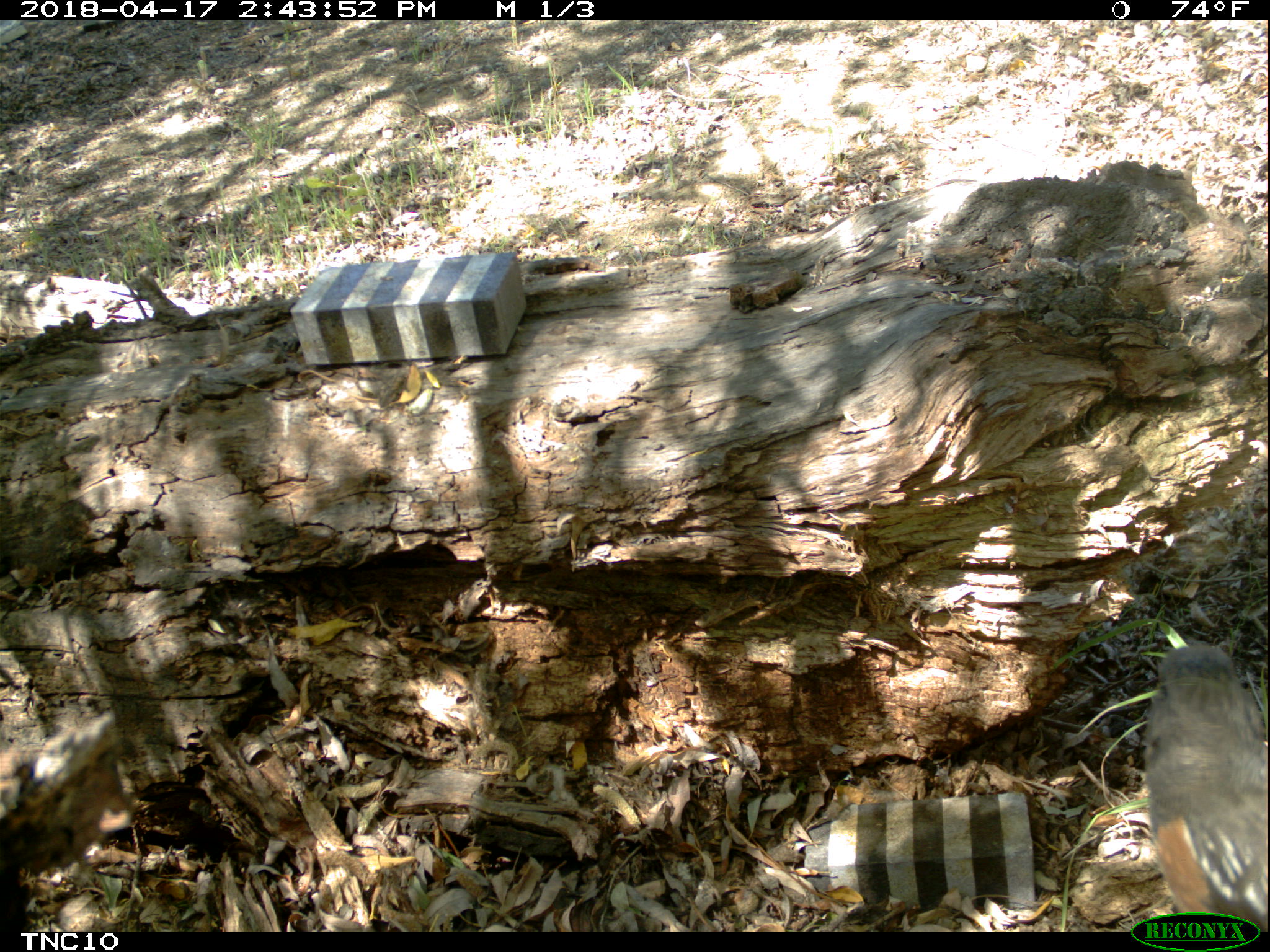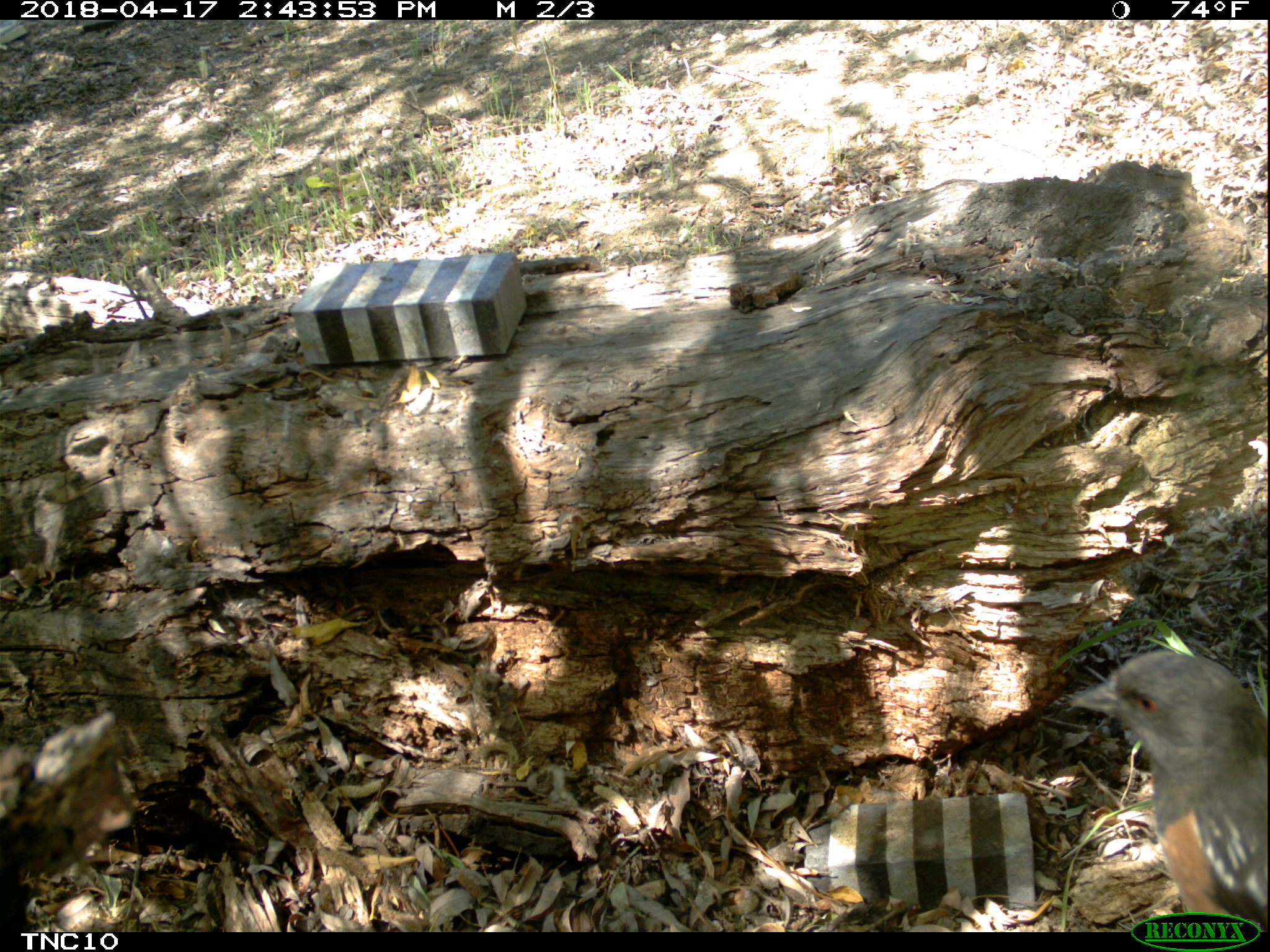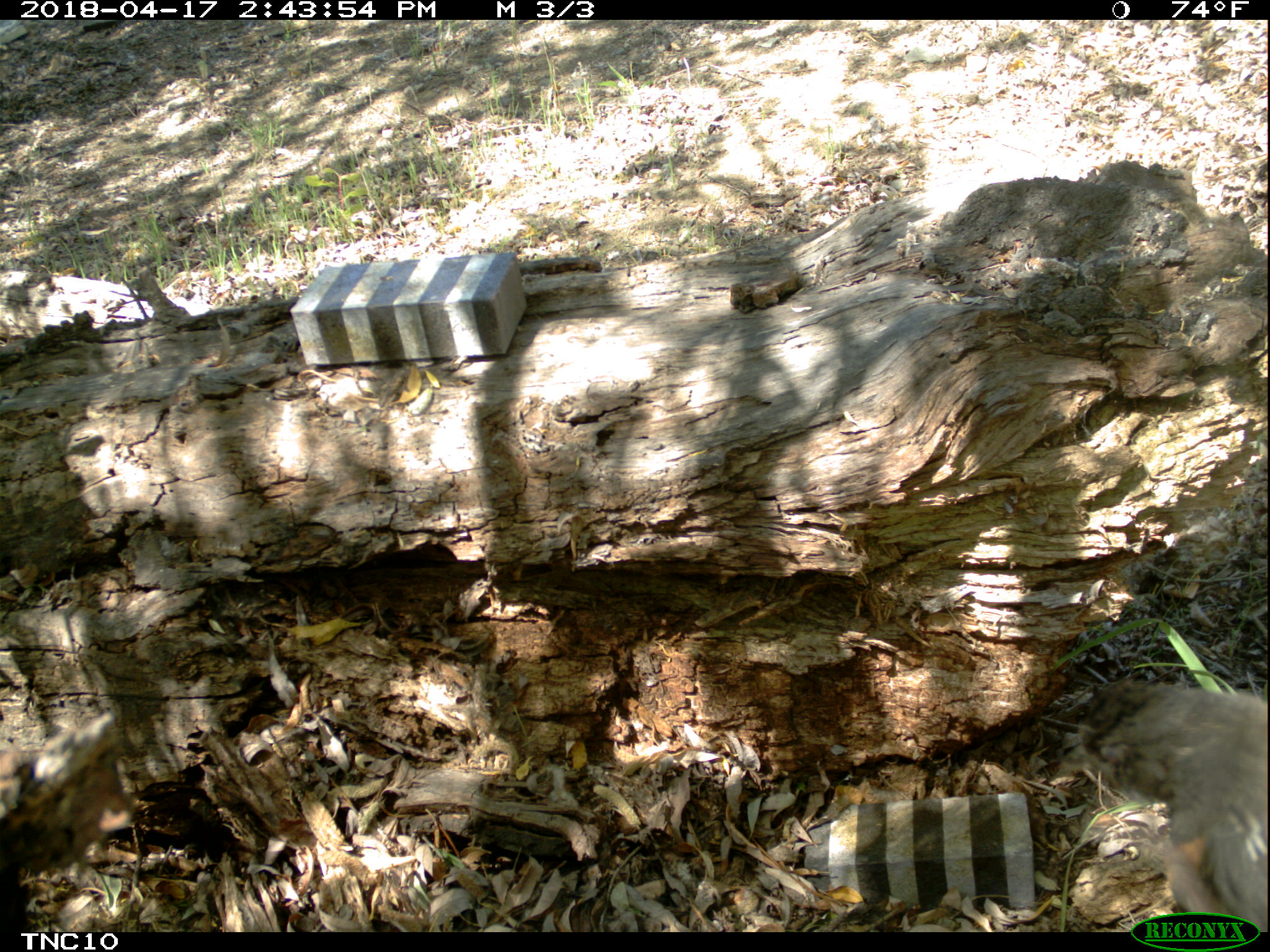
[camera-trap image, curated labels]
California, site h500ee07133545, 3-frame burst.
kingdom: Animalia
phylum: Chordata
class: Aves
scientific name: Aves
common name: bird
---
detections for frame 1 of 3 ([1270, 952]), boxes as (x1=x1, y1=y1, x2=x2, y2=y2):
bird: (x1=1143, y1=643, x2=1269, y2=932)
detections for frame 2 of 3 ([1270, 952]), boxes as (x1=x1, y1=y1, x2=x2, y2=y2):
bird: (x1=1066, y1=650, x2=1269, y2=930)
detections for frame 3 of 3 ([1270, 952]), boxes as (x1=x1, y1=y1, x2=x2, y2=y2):
bird: (x1=1051, y1=682, x2=1269, y2=931)